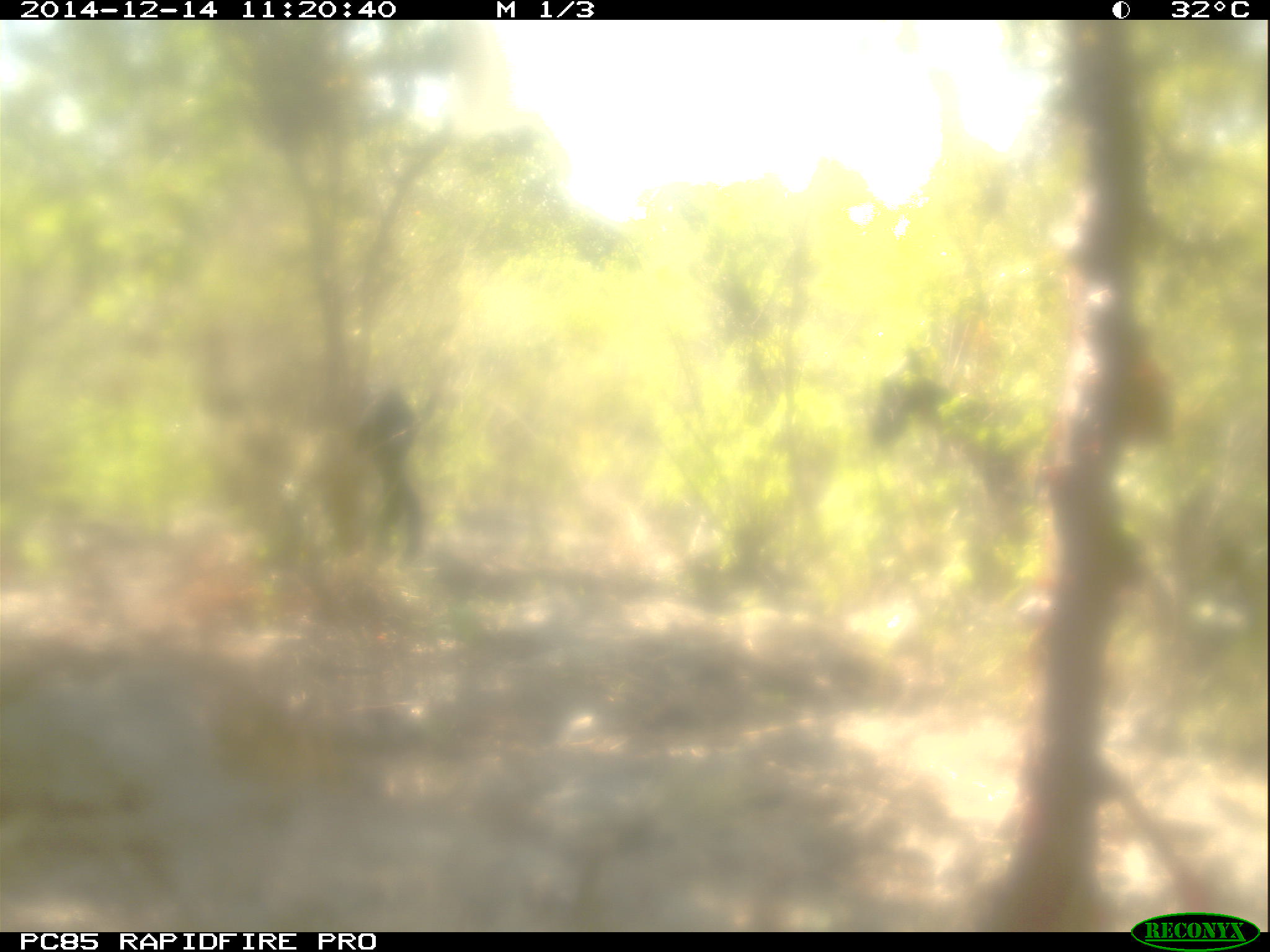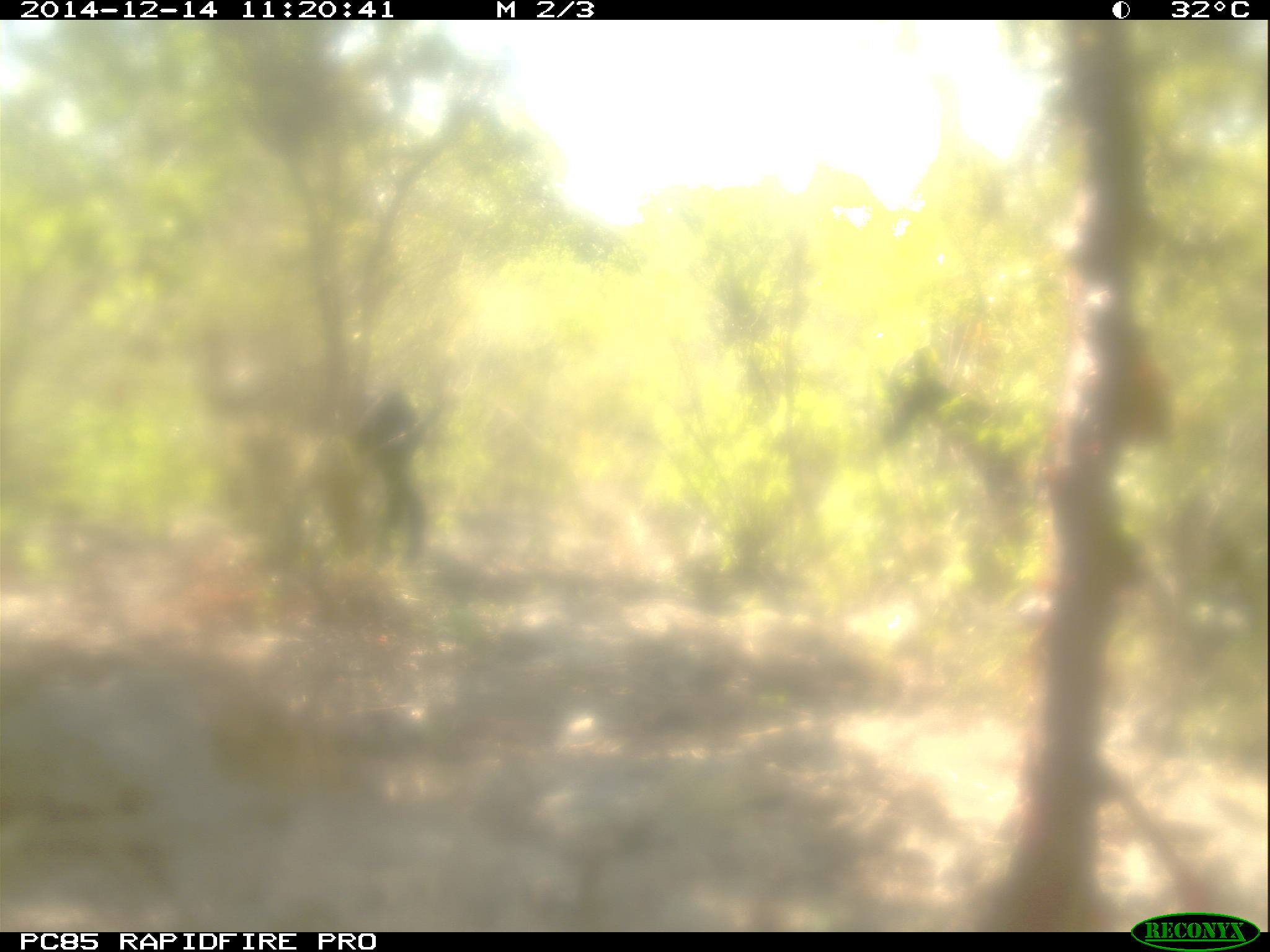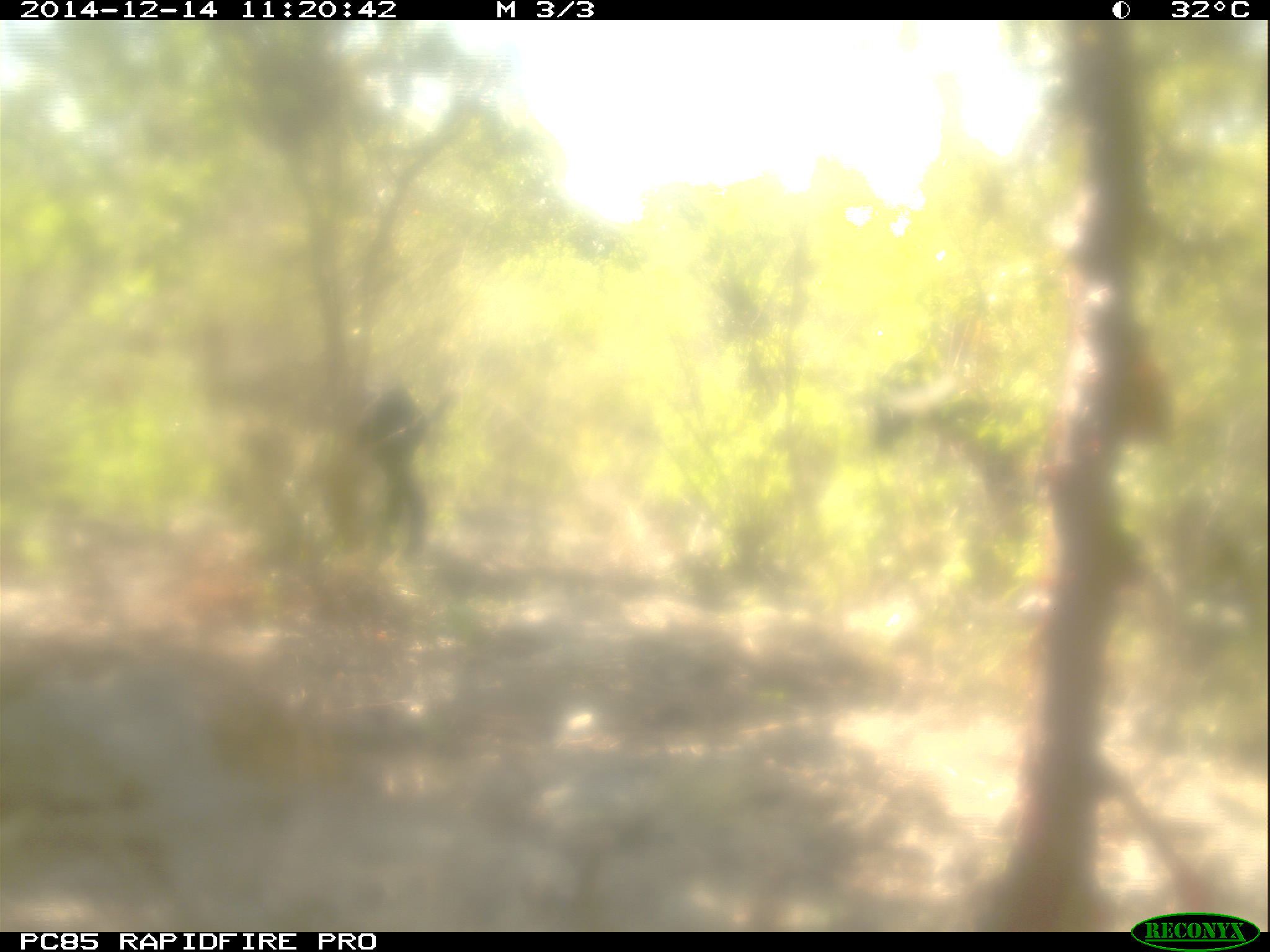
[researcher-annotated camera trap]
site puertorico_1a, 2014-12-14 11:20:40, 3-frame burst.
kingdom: Animalia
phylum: Chordata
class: Mammalia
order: Artiodactyla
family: Bovidae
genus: Capra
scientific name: Capra hircus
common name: goat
Goat (Capra hircus).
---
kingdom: Animalia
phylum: Chordata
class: Reptilia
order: Squamata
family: Iguanidae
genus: Iguana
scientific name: Iguana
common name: typical iguanas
Iguana (typical iguanas).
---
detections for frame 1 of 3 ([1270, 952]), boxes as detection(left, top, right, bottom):
goat: detection(869, 333, 1055, 572); detection(225, 376, 450, 559)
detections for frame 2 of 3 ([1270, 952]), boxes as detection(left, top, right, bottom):
goat: detection(832, 347, 1055, 606); detection(350, 379, 432, 558)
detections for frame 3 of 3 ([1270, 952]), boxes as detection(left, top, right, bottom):
goat: detection(349, 376, 446, 552)
iguana: detection(879, 377, 1067, 588)